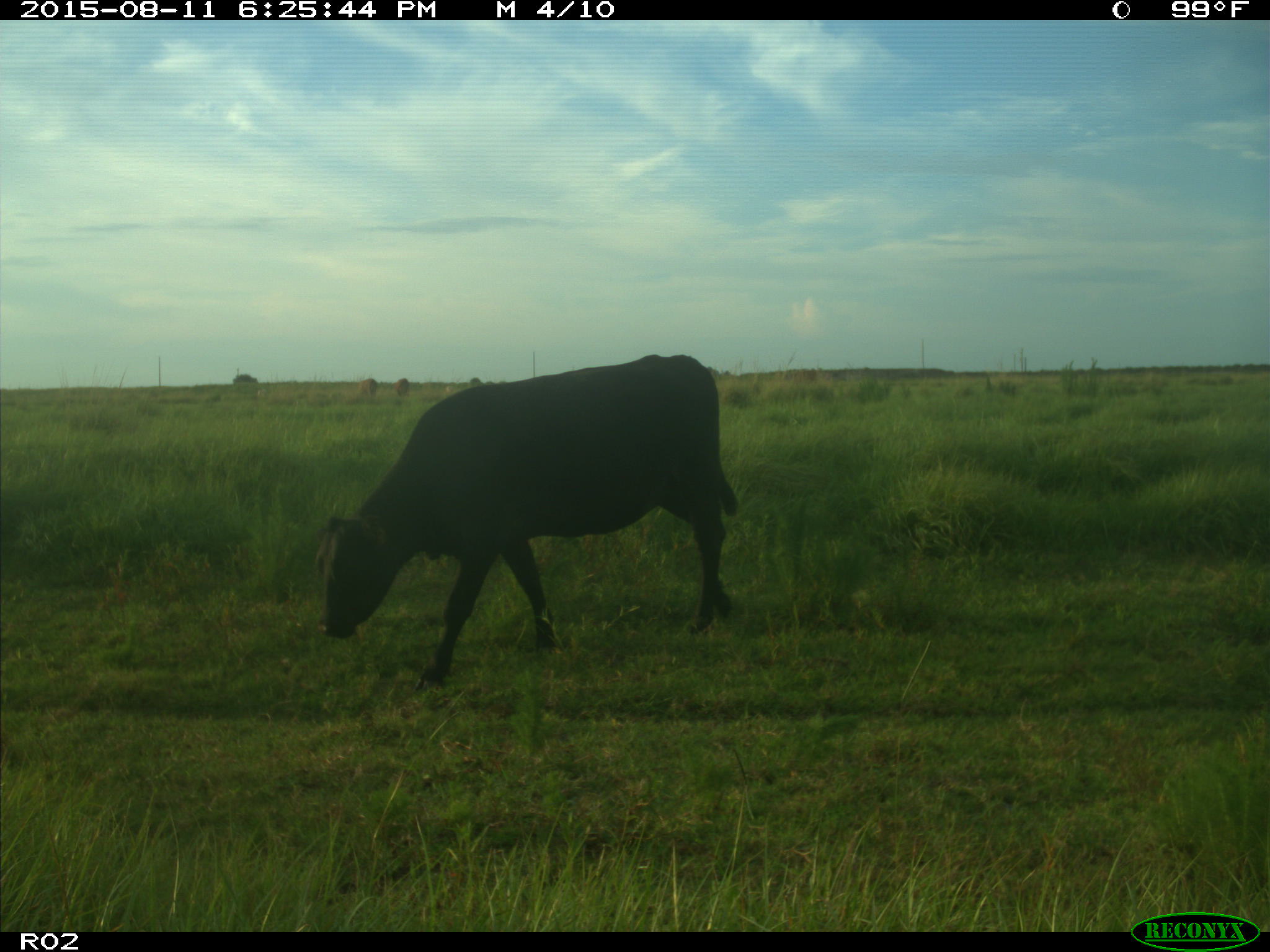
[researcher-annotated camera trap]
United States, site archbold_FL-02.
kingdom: Animalia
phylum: Chordata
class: Mammalia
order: Artiodactyla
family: Bovidae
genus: Bos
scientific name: Bos taurus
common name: domestic cow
Bos taurus (domestic cow).